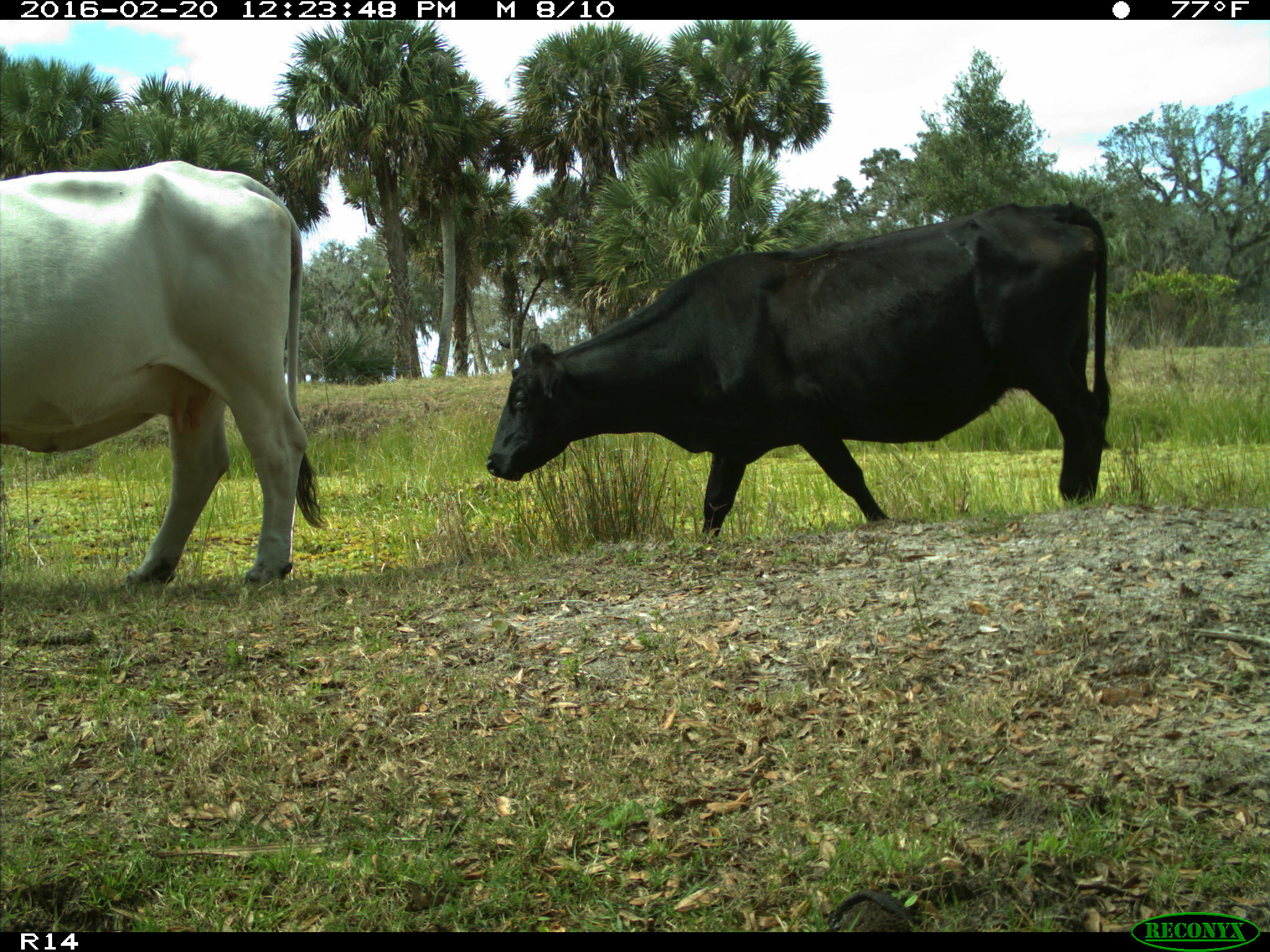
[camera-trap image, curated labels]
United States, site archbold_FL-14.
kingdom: Animalia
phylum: Chordata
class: Mammalia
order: Artiodactyla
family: Bovidae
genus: Bos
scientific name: Bos taurus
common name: domestic cow